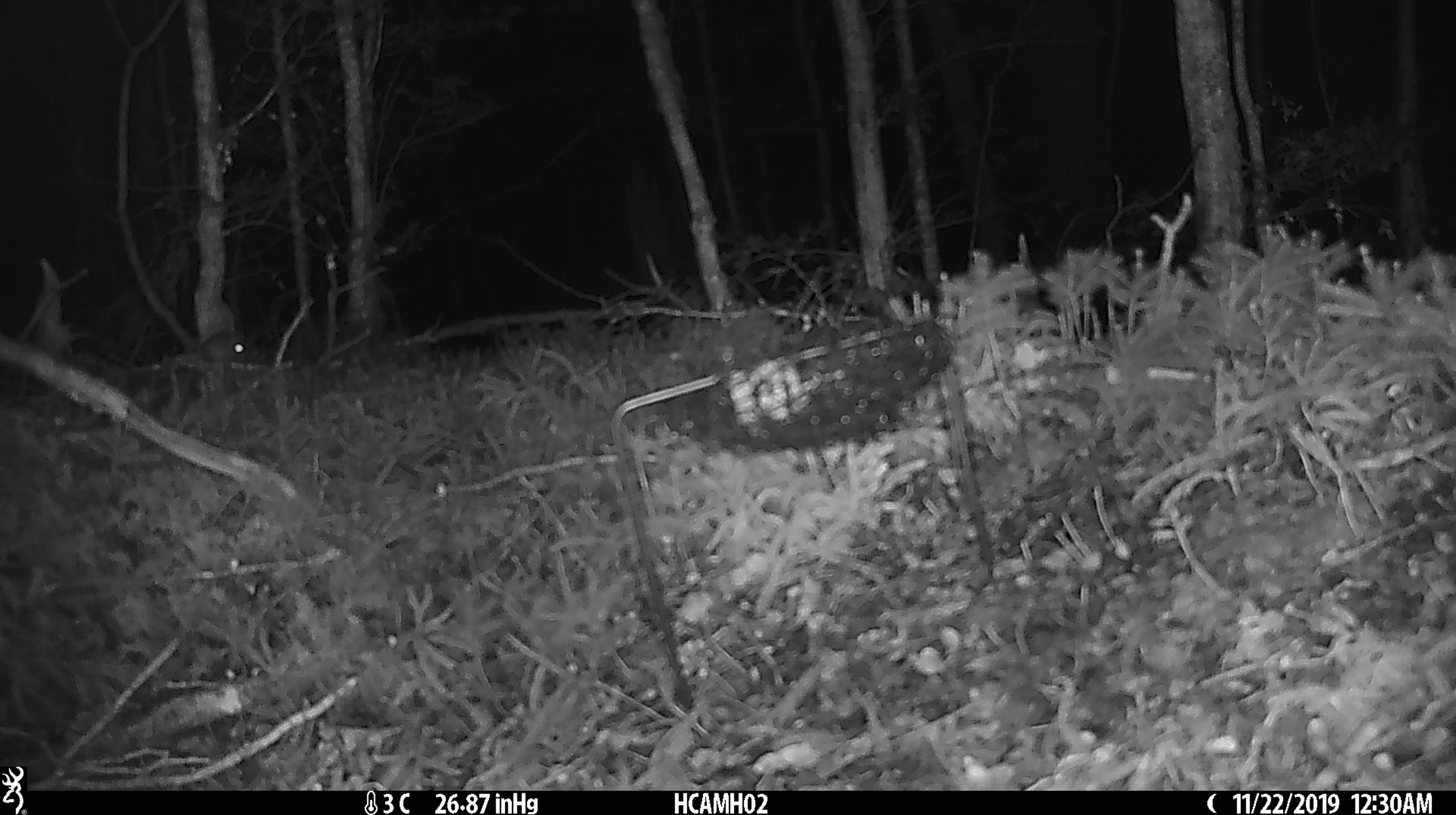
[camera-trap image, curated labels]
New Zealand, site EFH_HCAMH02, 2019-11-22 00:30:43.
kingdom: Animalia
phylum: Chordata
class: Mammalia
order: Rodentia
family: Muridae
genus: Mus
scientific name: Mus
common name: mouse